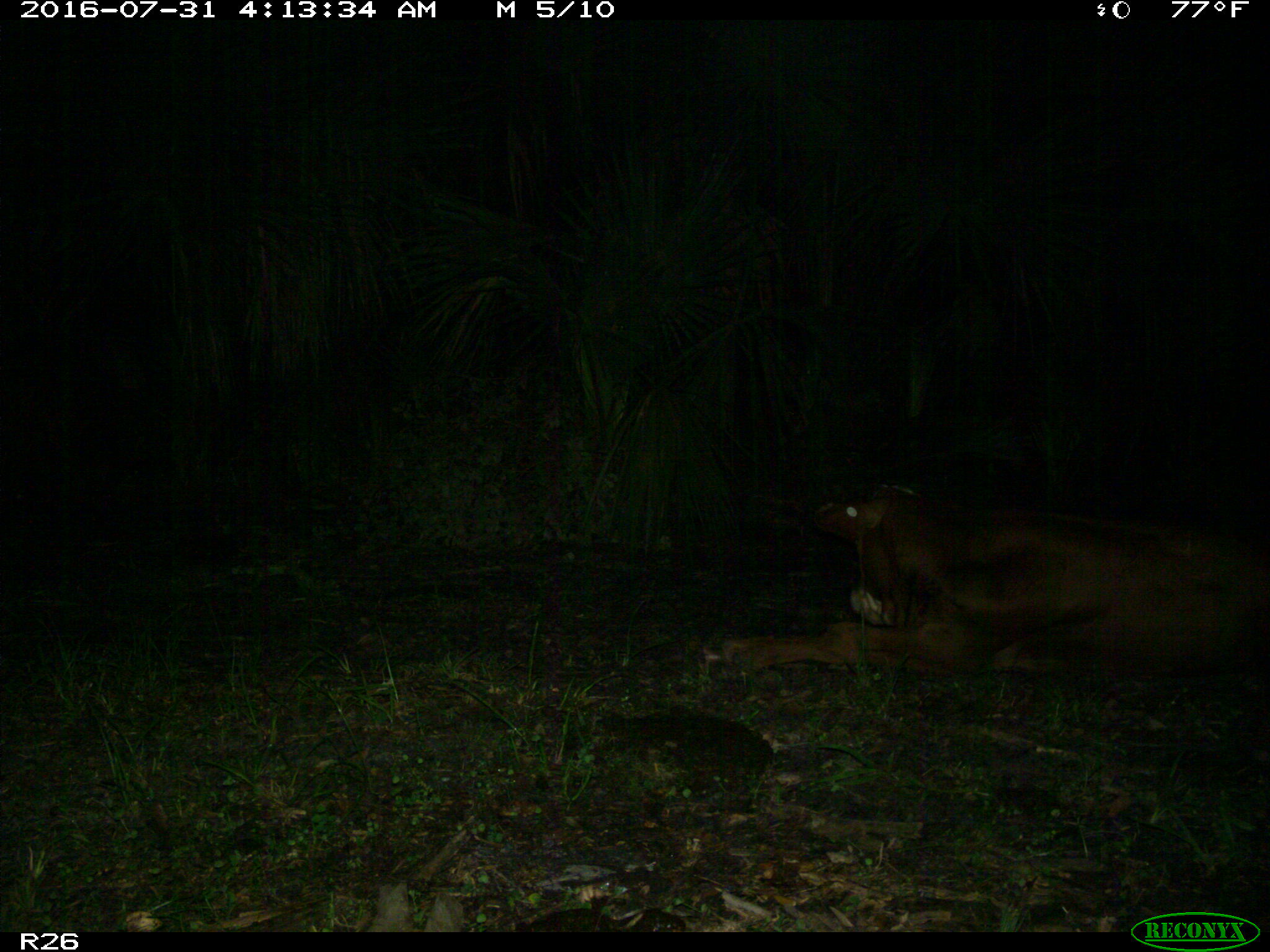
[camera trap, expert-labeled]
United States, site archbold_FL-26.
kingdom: Animalia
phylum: Chordata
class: Mammalia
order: Artiodactyla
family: Bovidae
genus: Bos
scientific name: Bos taurus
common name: domestic cow